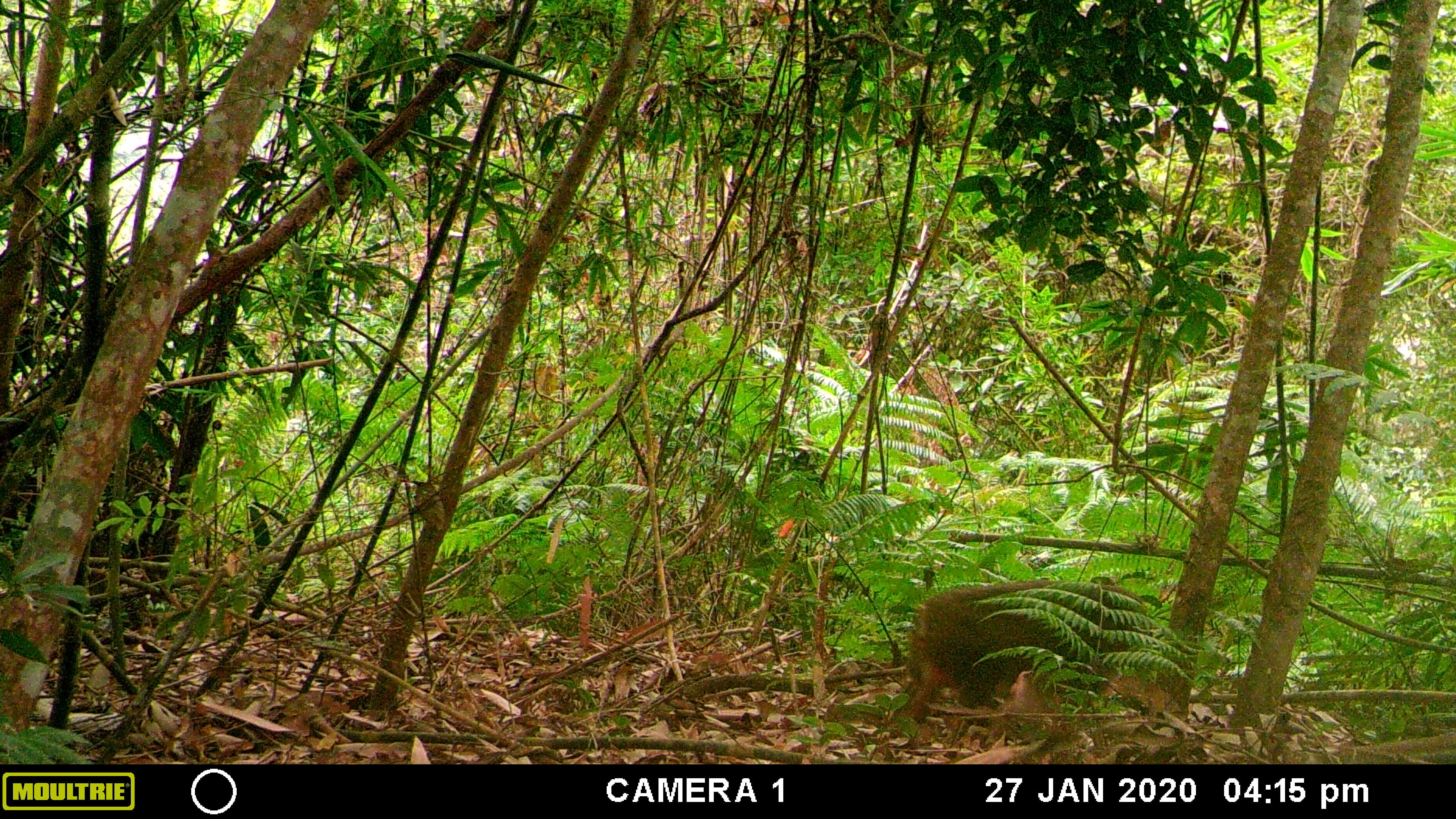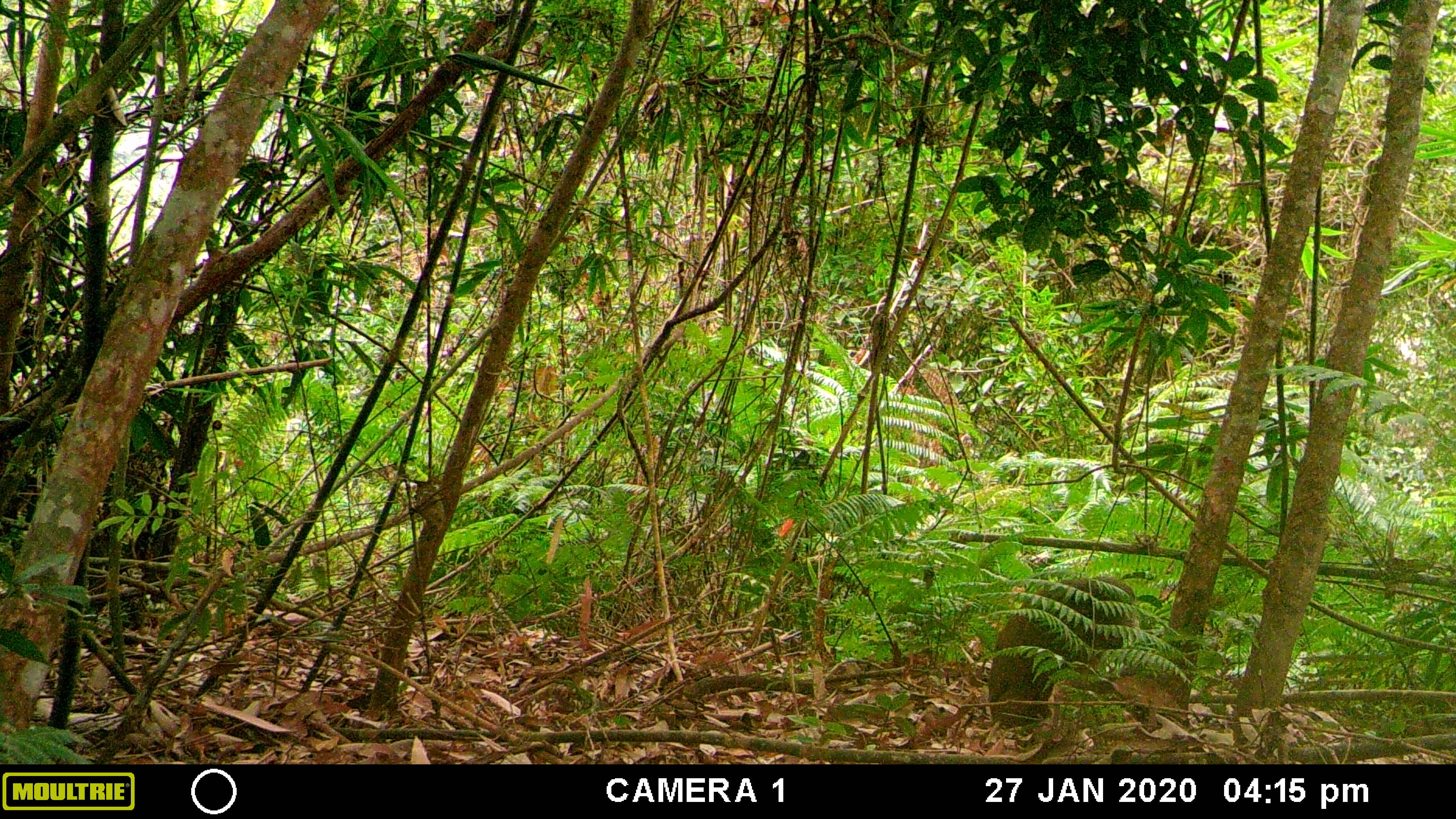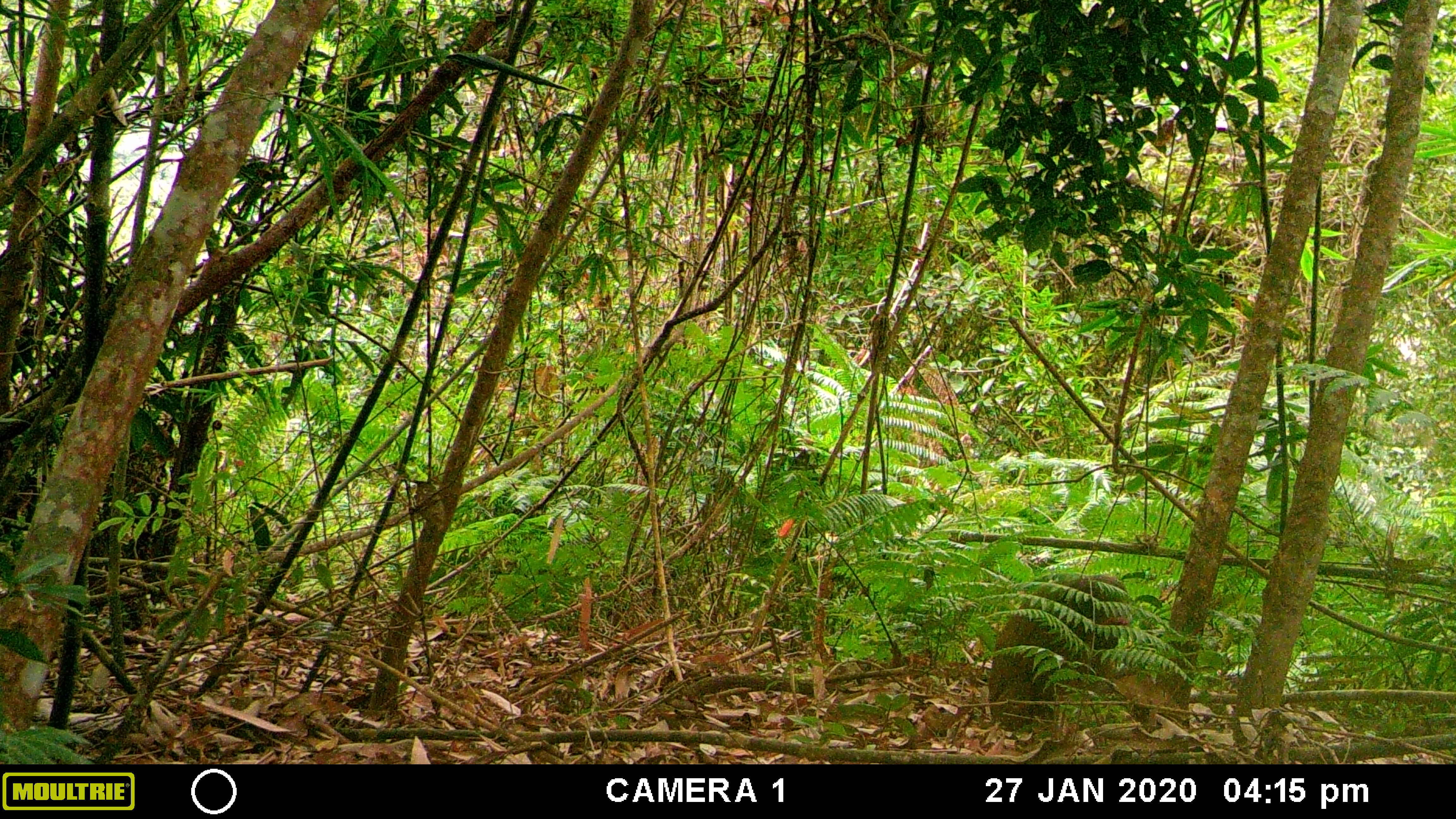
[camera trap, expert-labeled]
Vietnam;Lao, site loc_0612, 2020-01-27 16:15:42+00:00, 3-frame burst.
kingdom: Animalia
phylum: Chordata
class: Mammalia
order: Primates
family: Cercopithecidae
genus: Macaca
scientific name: Macaca arctoides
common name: stump-tailed macaque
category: stump tailed macaque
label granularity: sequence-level